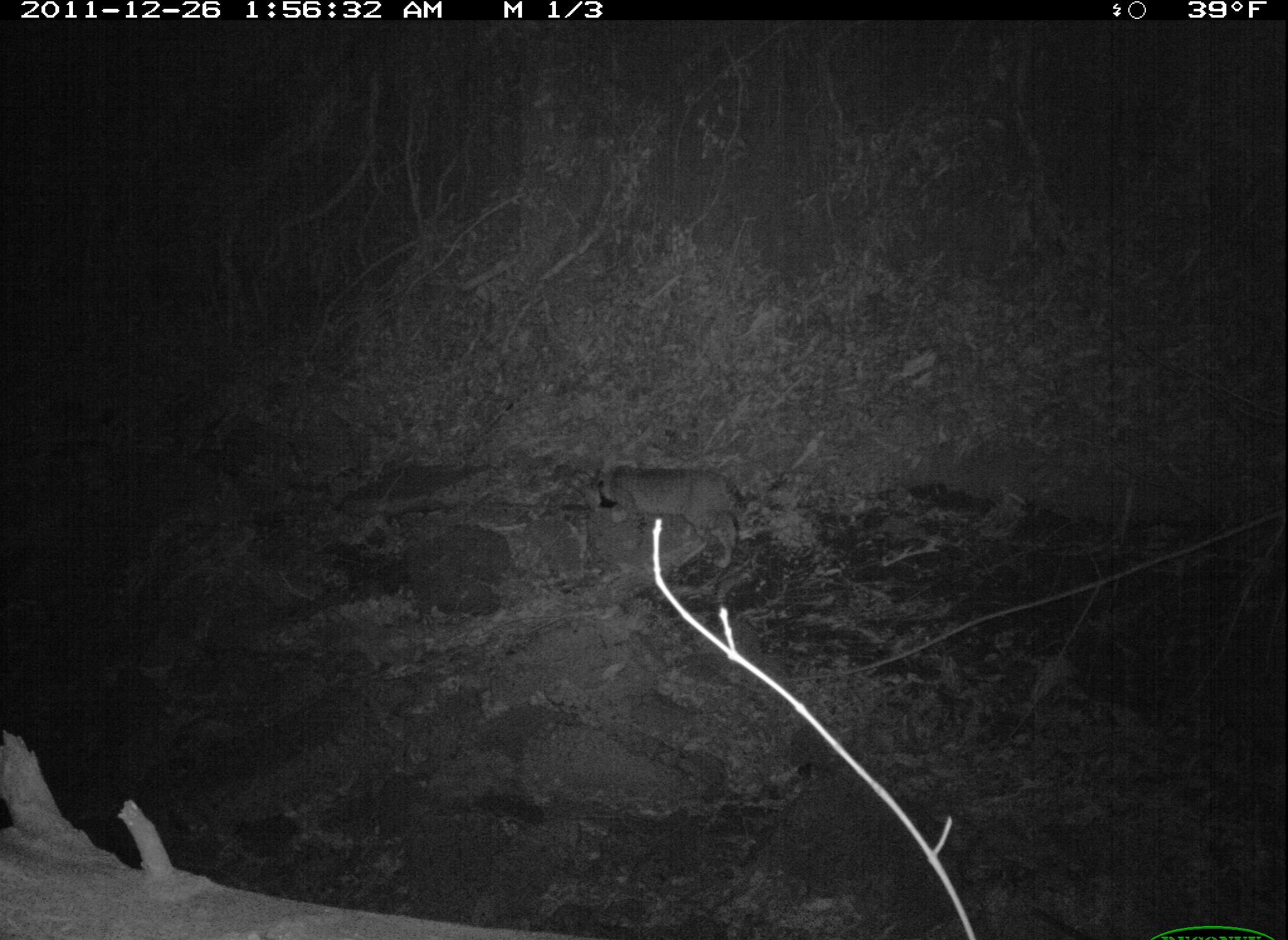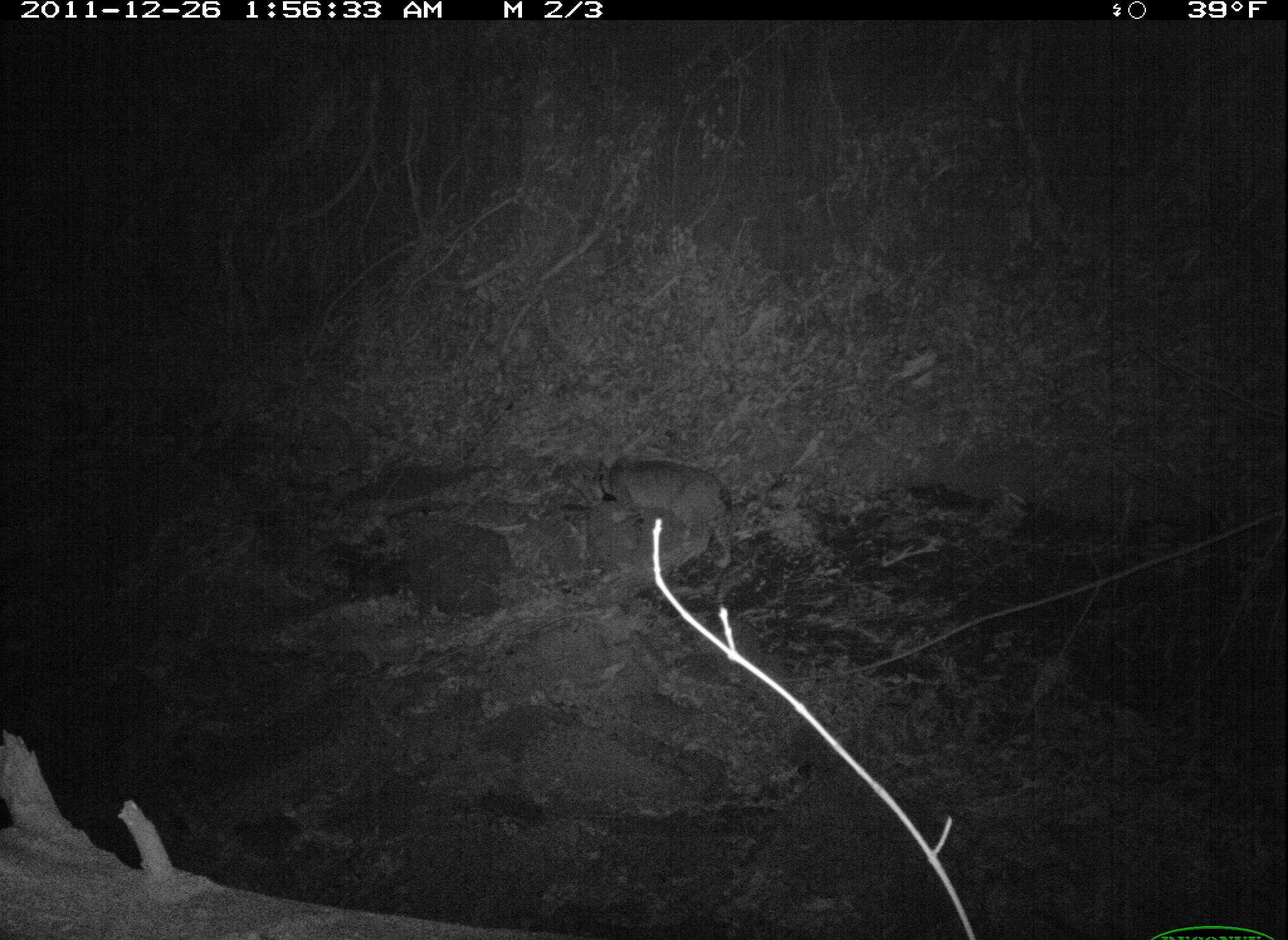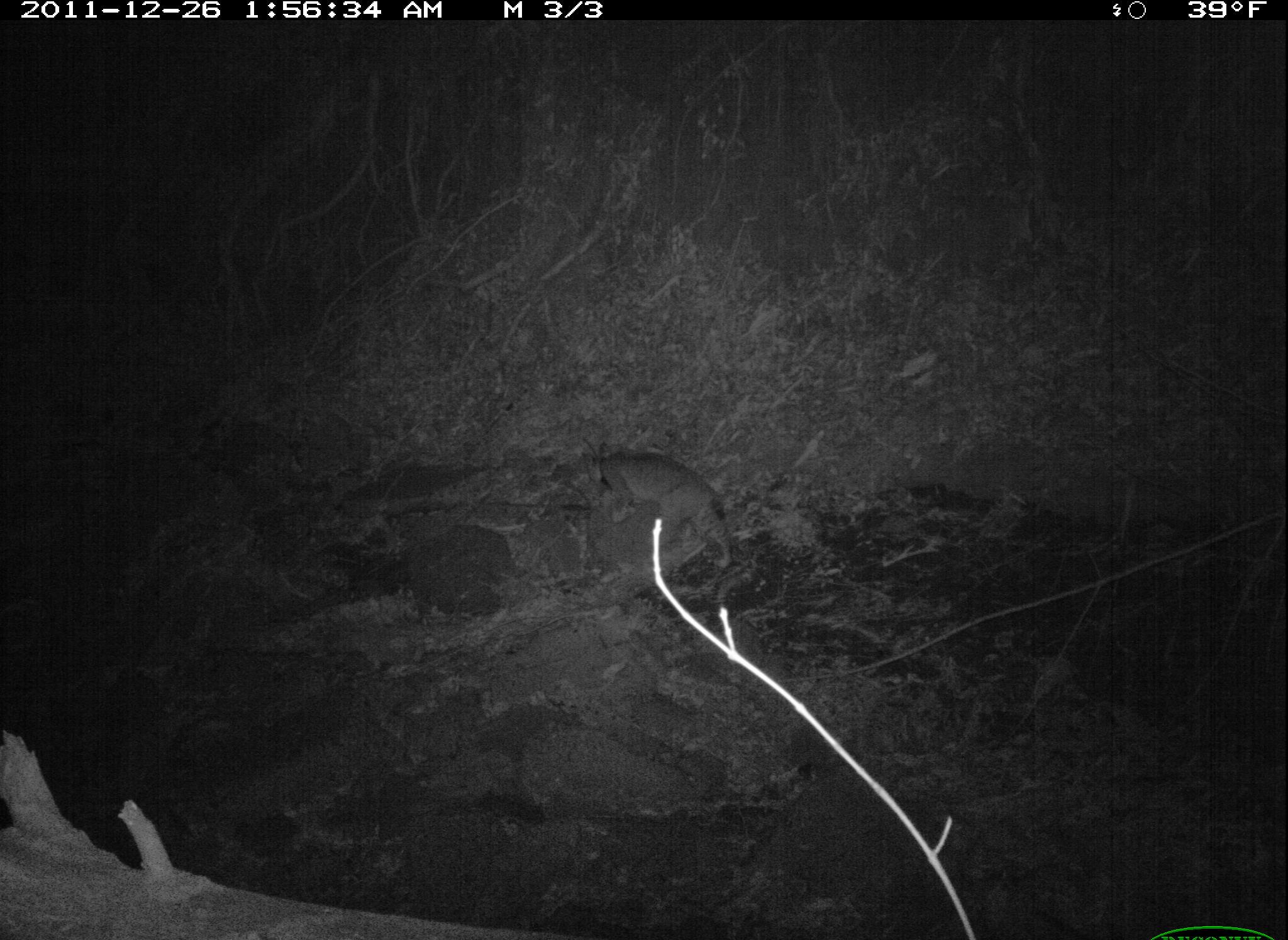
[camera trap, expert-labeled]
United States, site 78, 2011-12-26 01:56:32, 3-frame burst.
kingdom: Animalia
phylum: Chordata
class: Mammalia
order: Carnivora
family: Felidae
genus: Lynx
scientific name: Lynx rufus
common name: bobcat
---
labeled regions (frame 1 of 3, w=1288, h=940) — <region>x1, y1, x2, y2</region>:
bobcat: <region>572, 446, 782, 567</region>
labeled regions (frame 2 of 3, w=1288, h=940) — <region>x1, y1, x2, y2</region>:
bobcat: <region>572, 446, 742, 577</region>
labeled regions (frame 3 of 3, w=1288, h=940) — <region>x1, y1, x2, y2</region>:
bobcat: <region>576, 430, 747, 580</region>